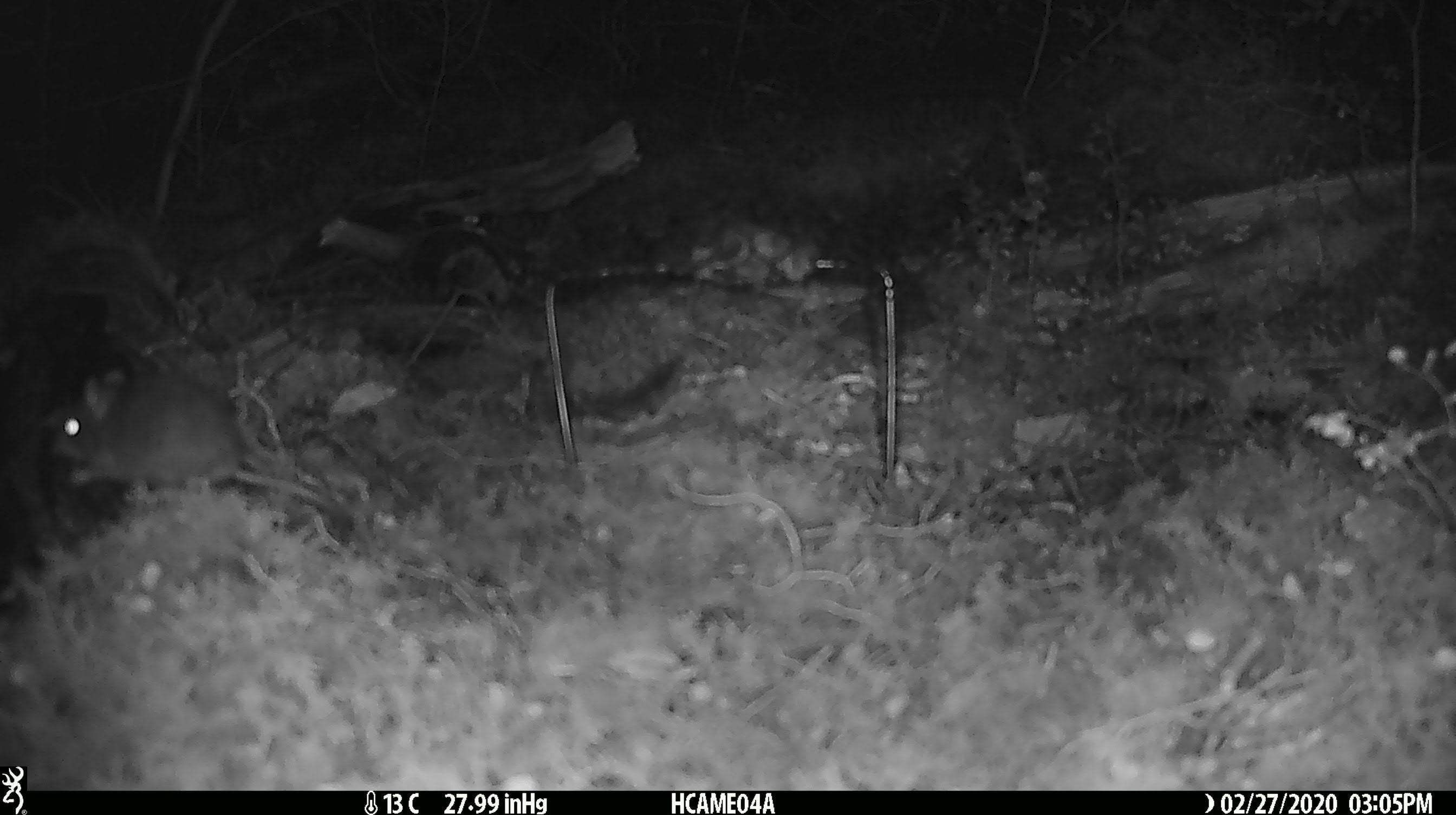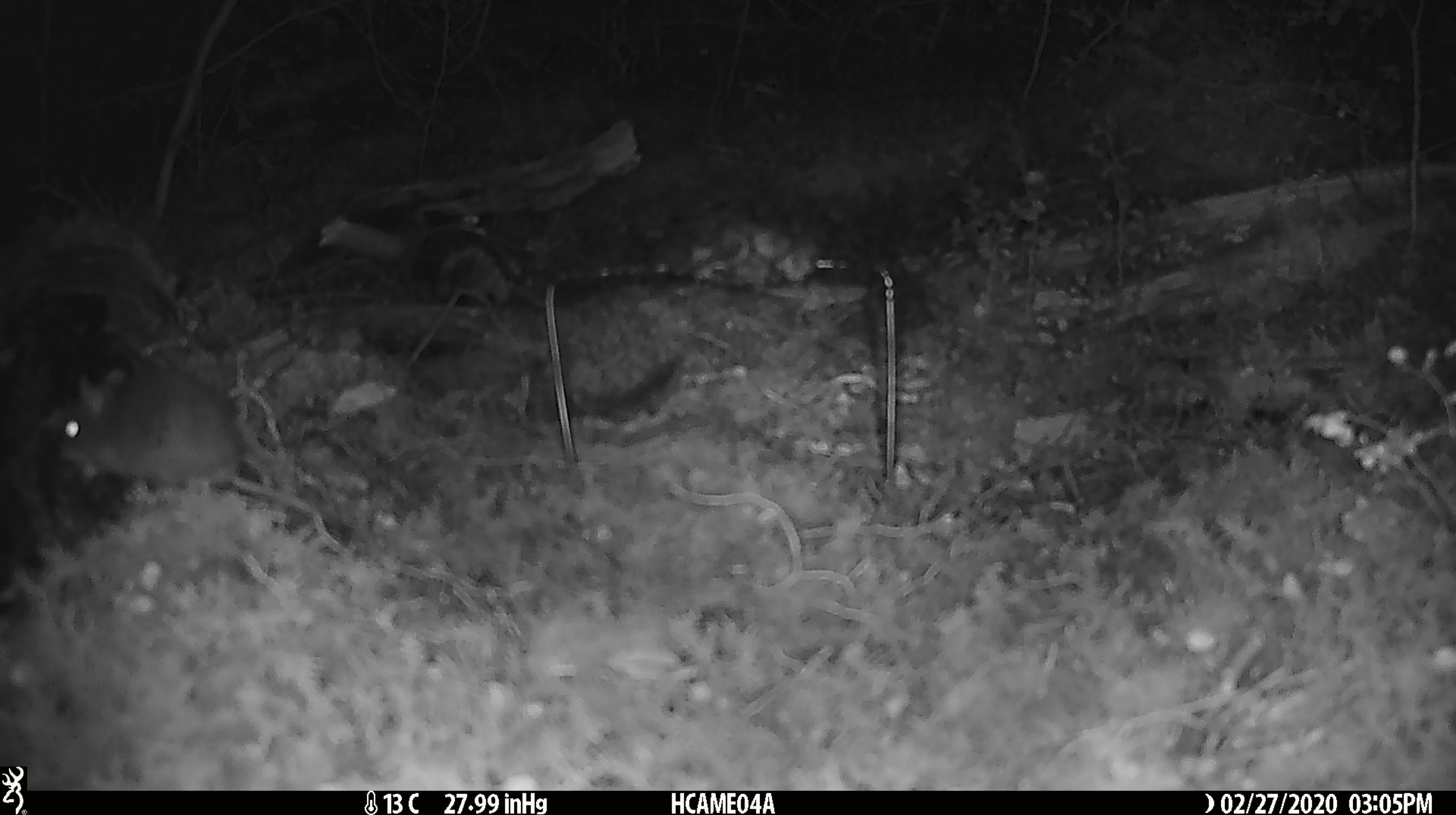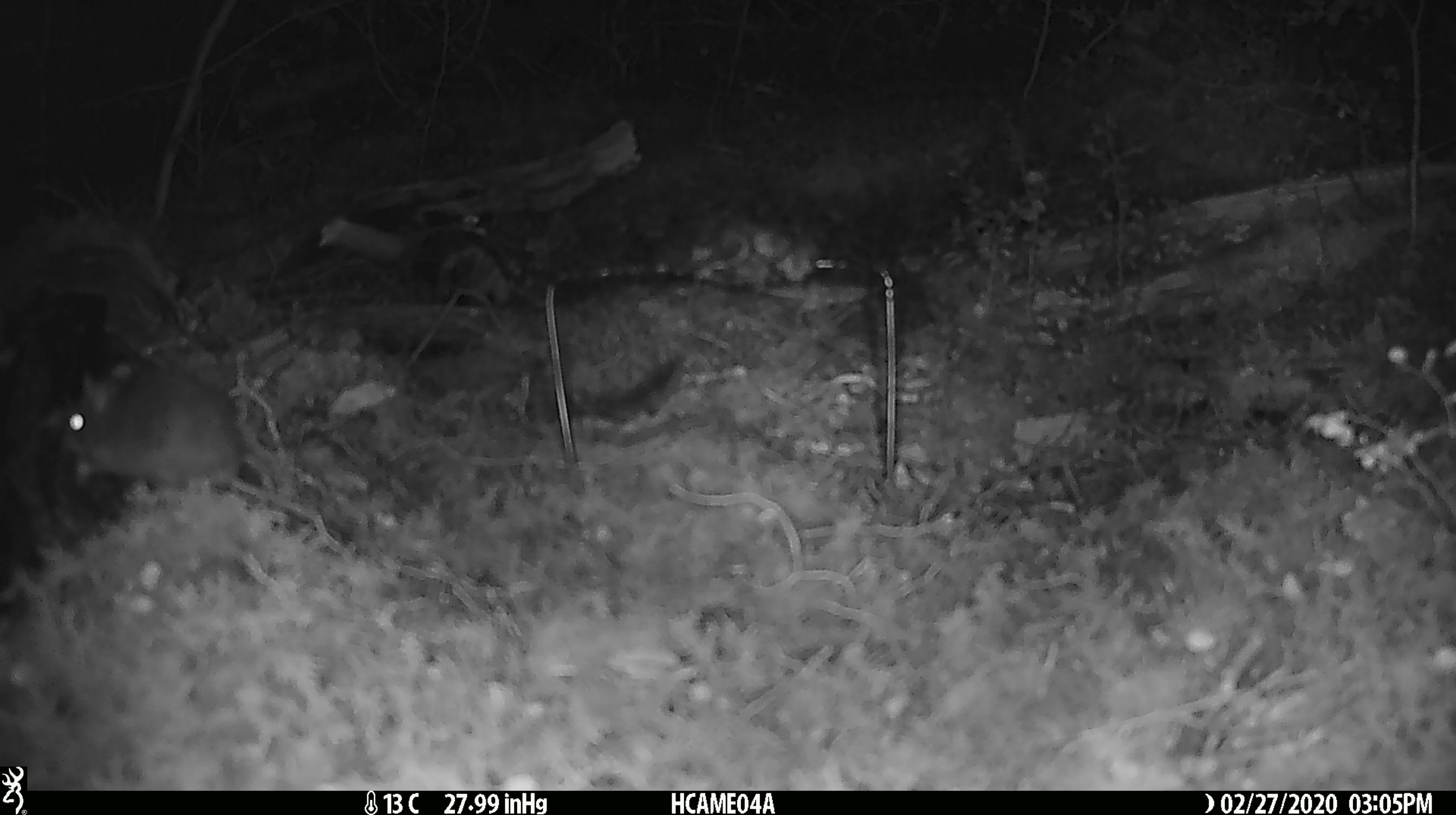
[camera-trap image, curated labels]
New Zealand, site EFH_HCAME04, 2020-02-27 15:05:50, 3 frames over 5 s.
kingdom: Animalia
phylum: Chordata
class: Mammalia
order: Rodentia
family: Muridae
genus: Mus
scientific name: Mus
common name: mouse